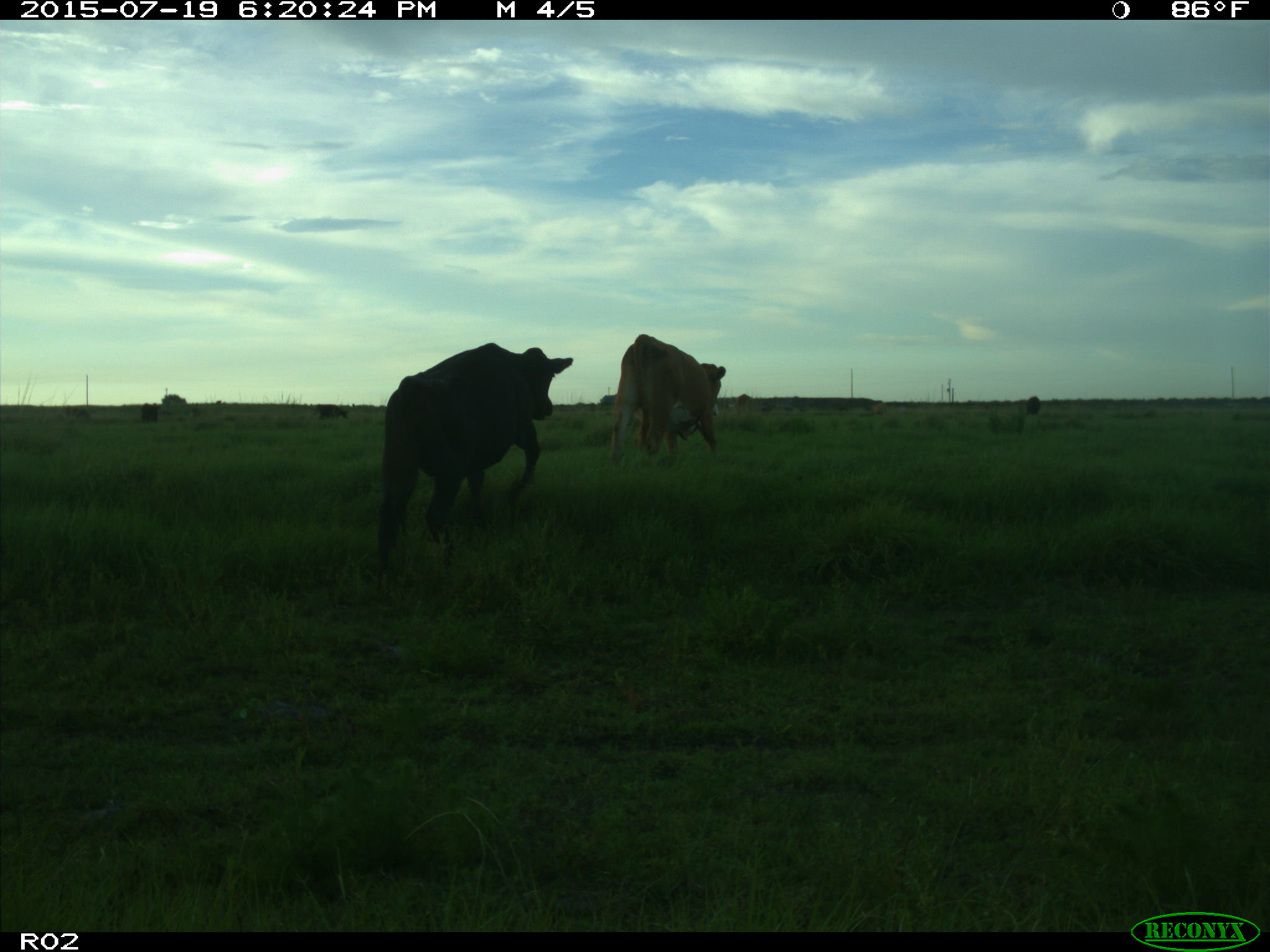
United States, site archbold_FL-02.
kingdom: Animalia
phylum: Chordata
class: Mammalia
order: Artiodactyla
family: Bovidae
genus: Bos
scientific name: Bos taurus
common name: domestic cow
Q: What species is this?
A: Bos taurus (domestic cow).